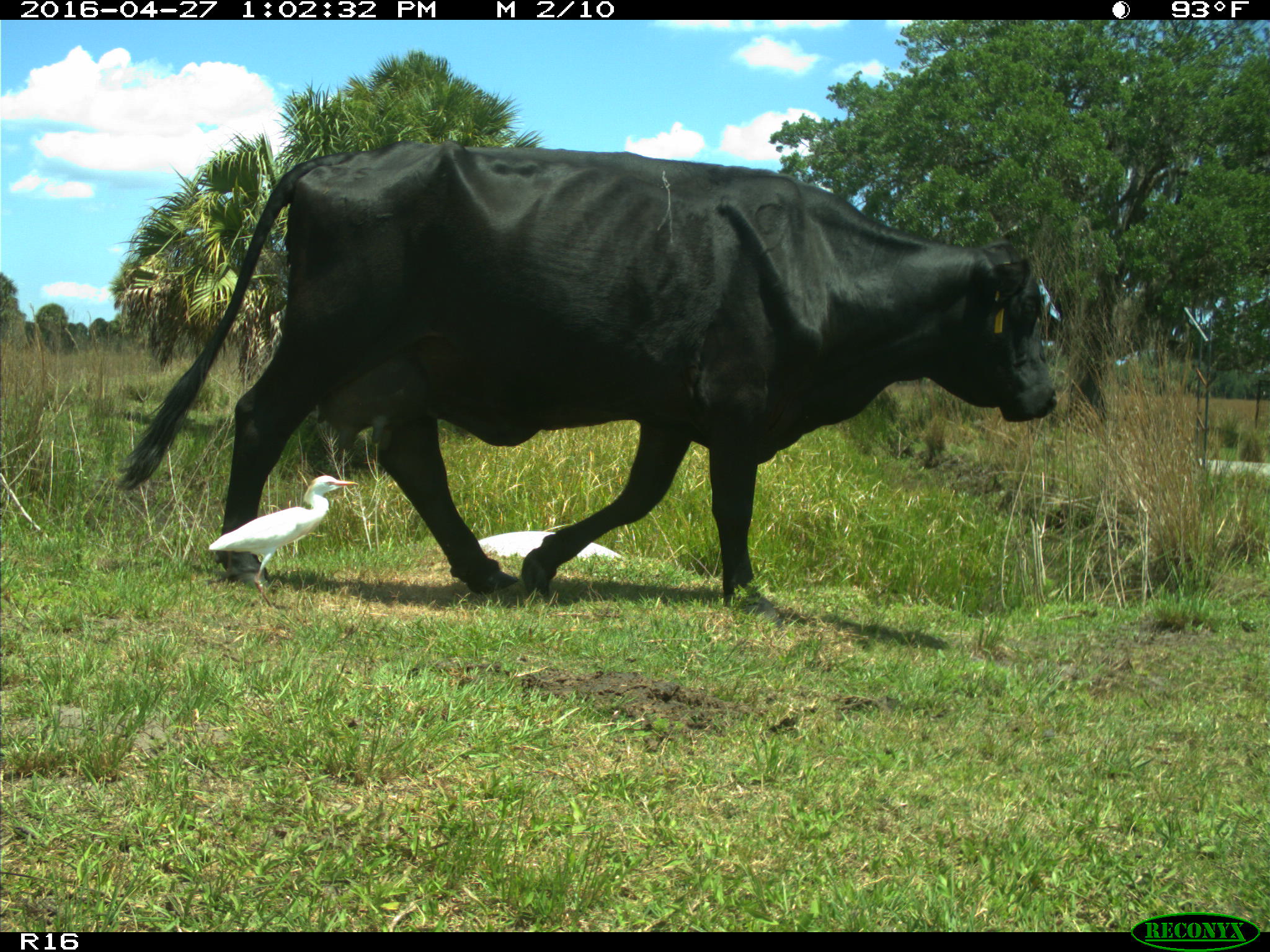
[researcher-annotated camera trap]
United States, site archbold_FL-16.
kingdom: Animalia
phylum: Chordata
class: Mammalia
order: Artiodactyla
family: Bovidae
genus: Bos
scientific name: Bos taurus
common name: domestic cow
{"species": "Bos taurus (domestic cow)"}